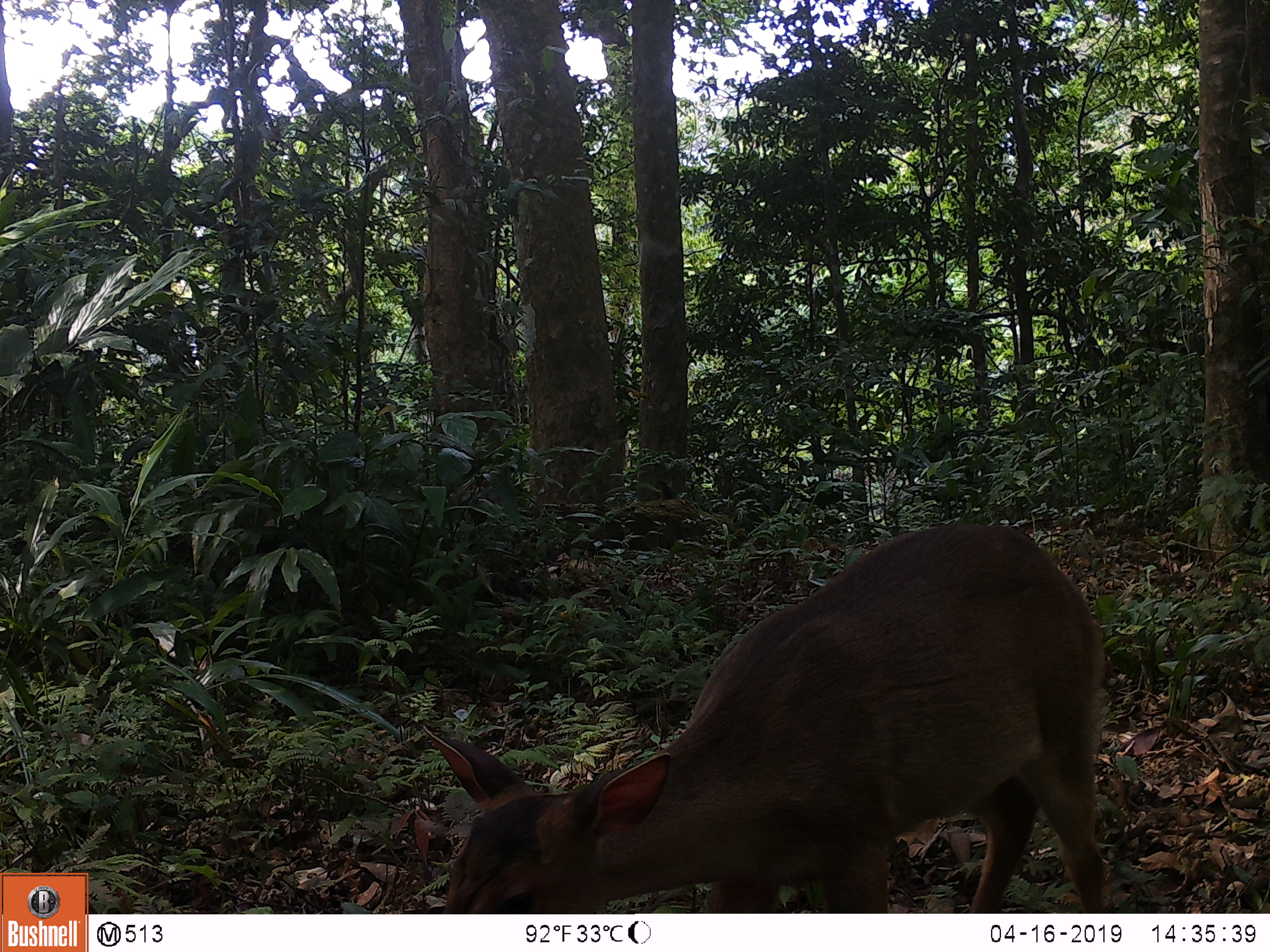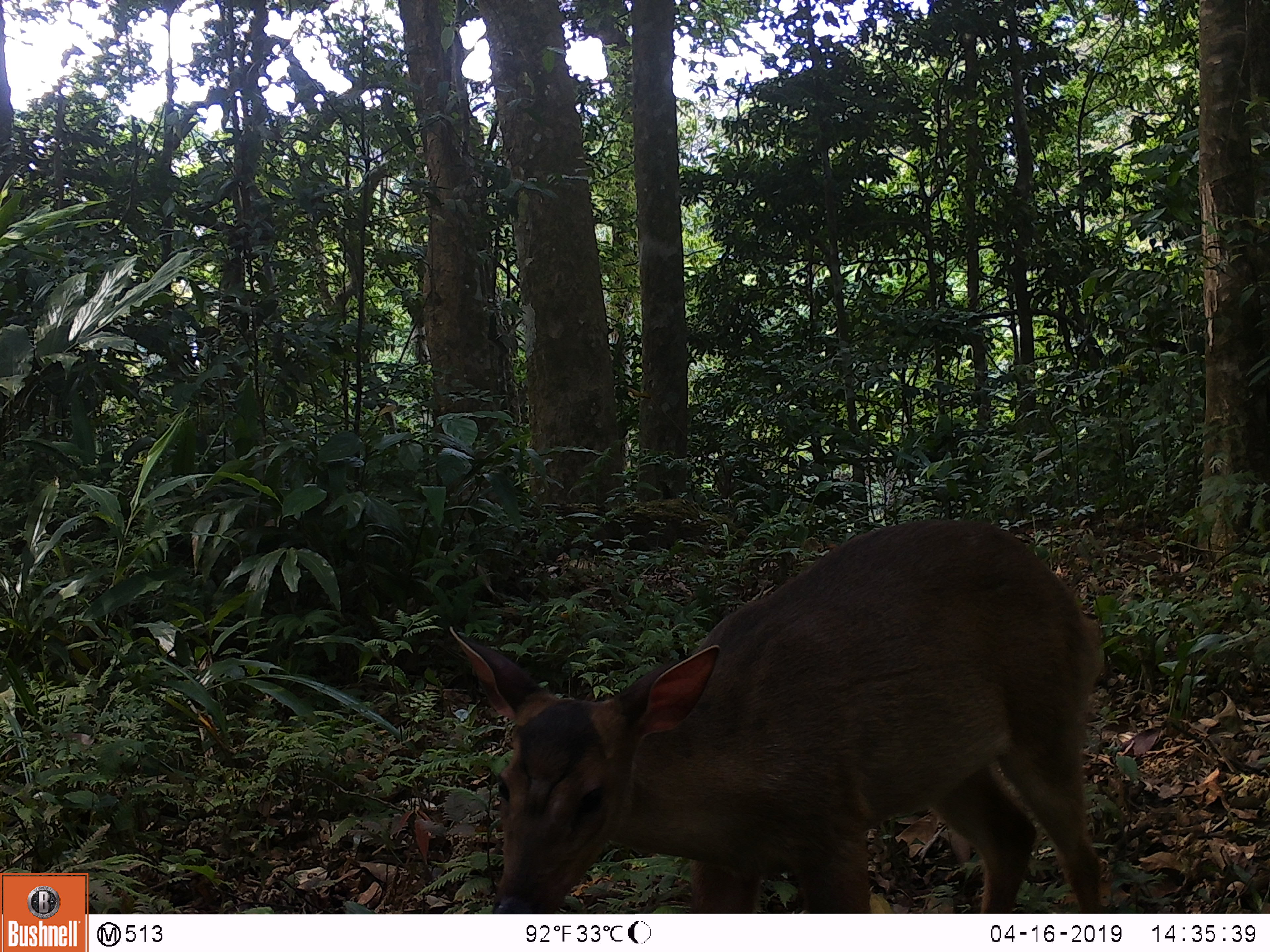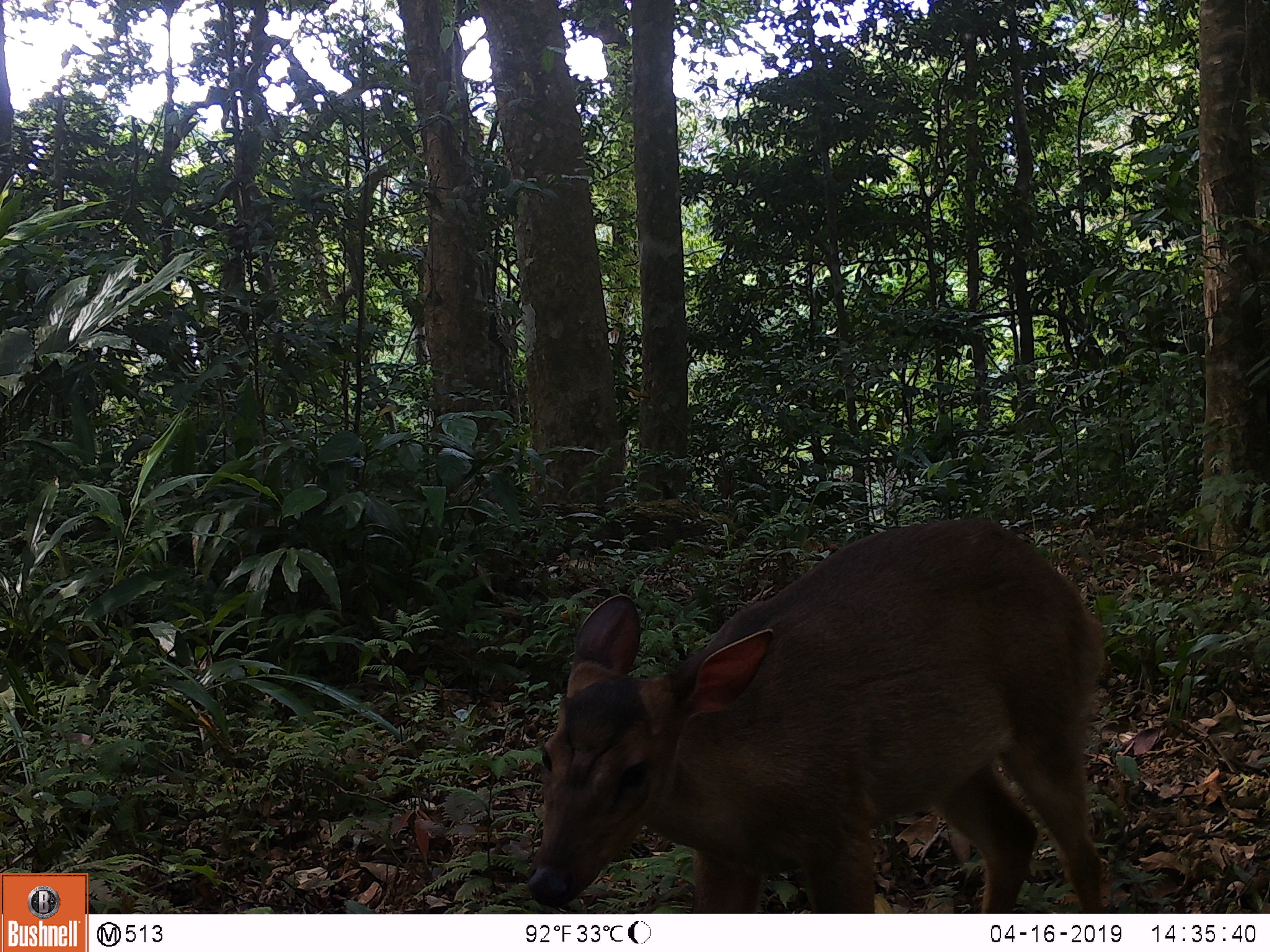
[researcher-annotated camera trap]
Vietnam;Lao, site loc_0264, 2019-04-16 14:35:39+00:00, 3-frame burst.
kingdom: Animalia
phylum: Chordata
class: Mammalia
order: Artiodactyla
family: Cervidae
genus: Muntiacus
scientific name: Muntiacus vuquangensis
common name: large-antlered muntjac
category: large antlered muntjac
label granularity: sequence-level